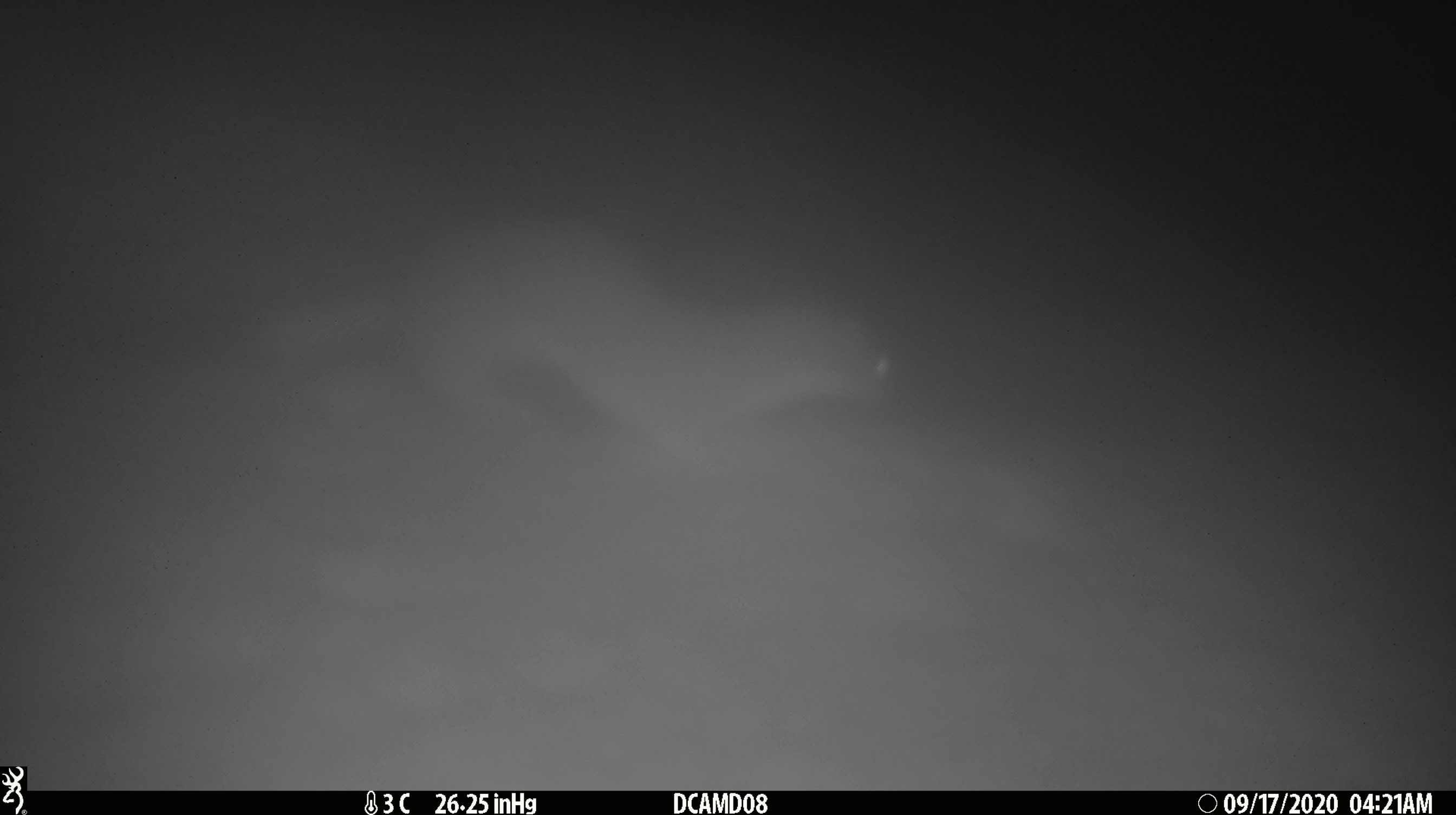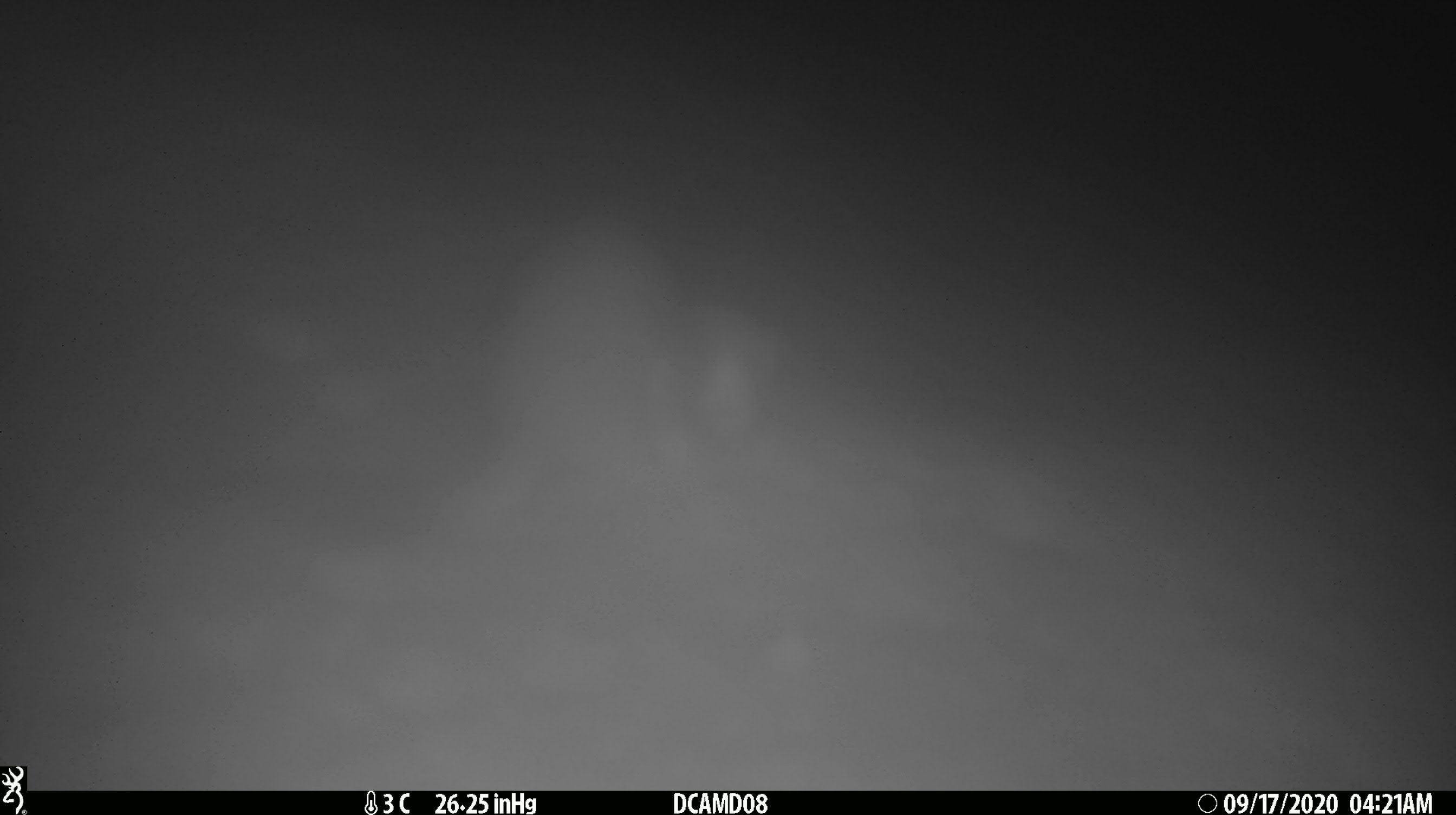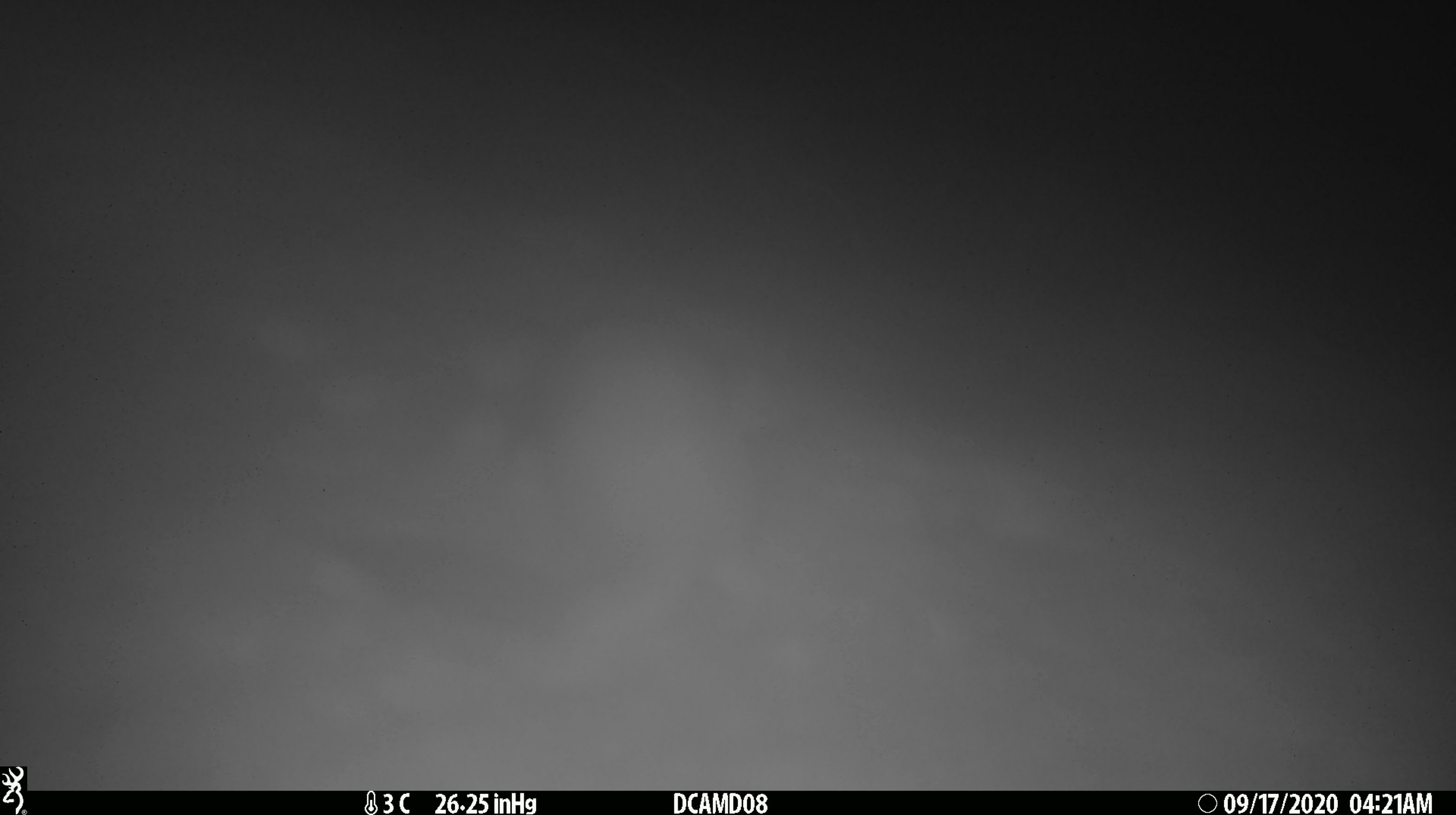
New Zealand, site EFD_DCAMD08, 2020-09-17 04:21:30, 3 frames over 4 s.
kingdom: Animalia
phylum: Chordata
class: Mammalia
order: Carnivora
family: Mustelidae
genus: Mustela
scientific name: Mustela erminea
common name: stoat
Stoat (Mustela erminea).